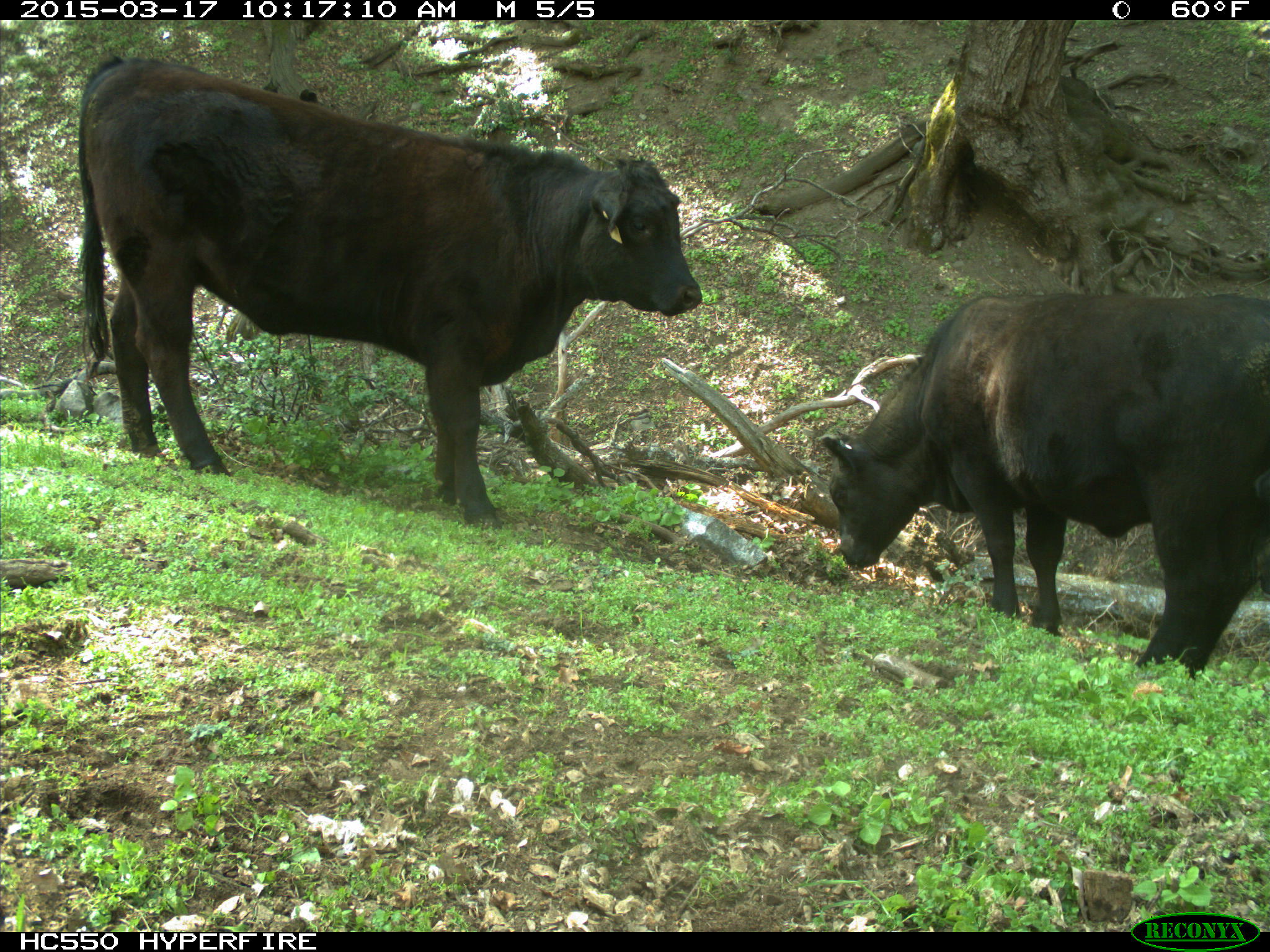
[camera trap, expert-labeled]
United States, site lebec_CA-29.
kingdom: Animalia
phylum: Chordata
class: Mammalia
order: Artiodactyla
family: Bovidae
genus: Bos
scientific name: Bos taurus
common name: domestic cow